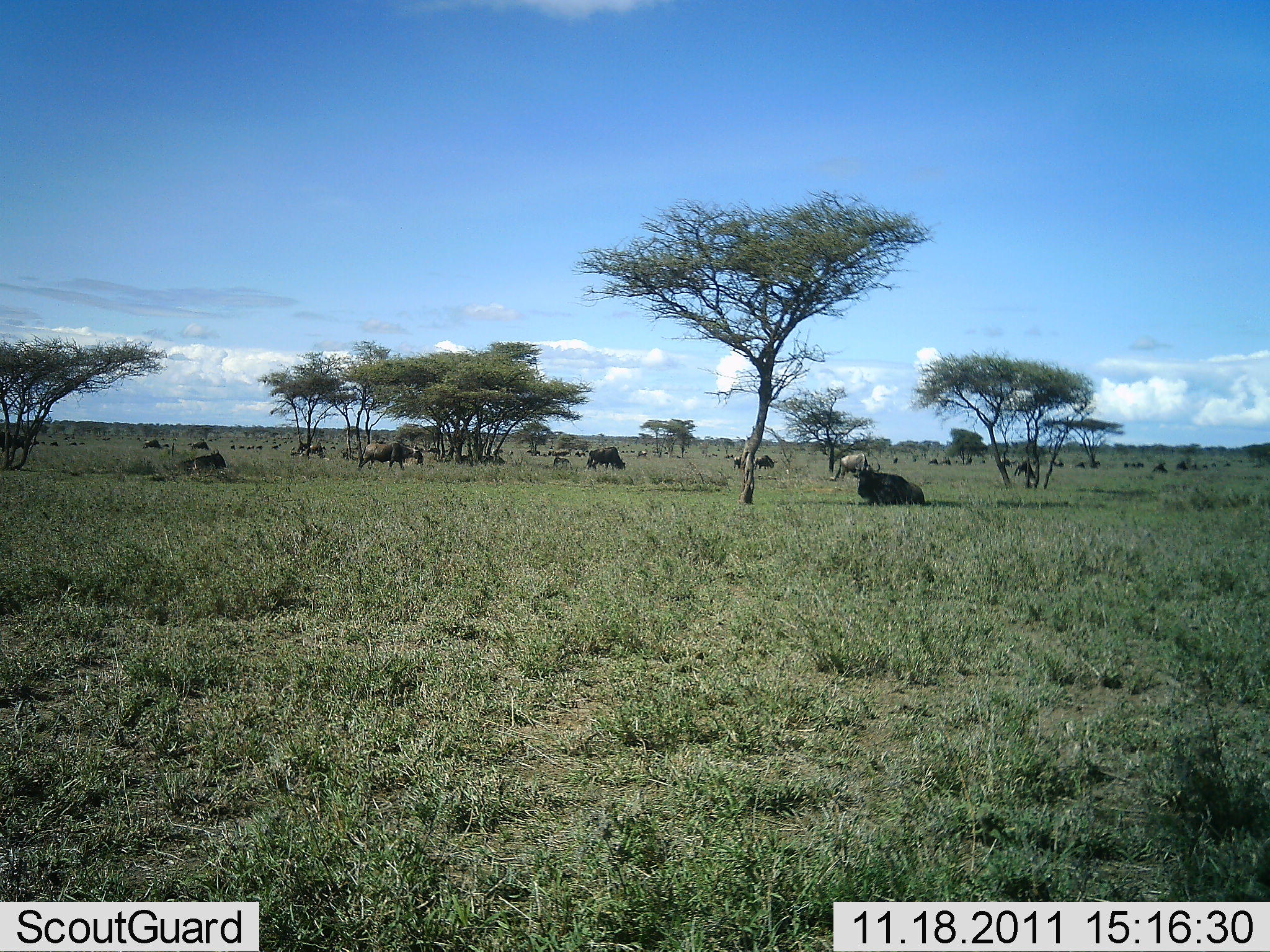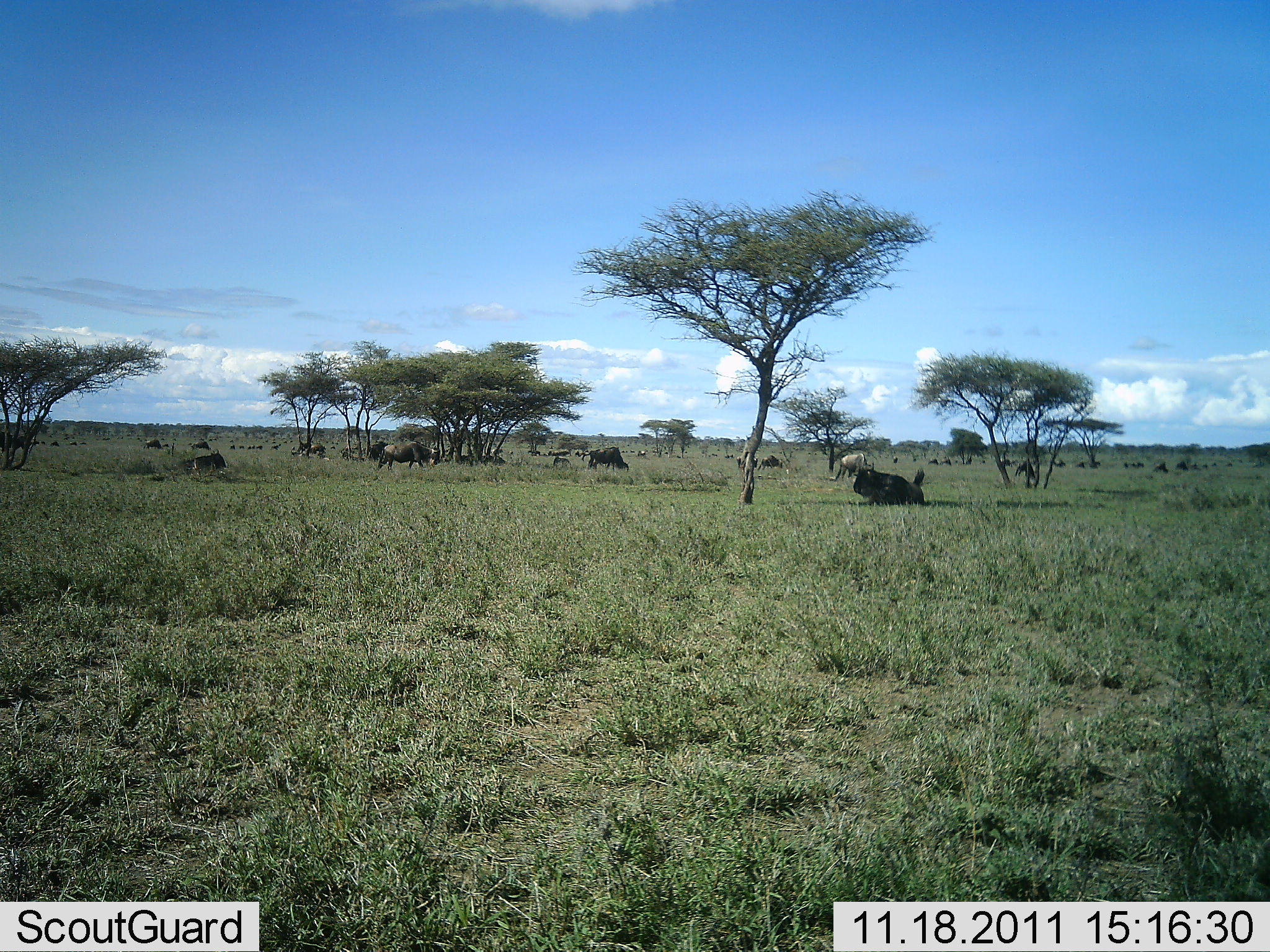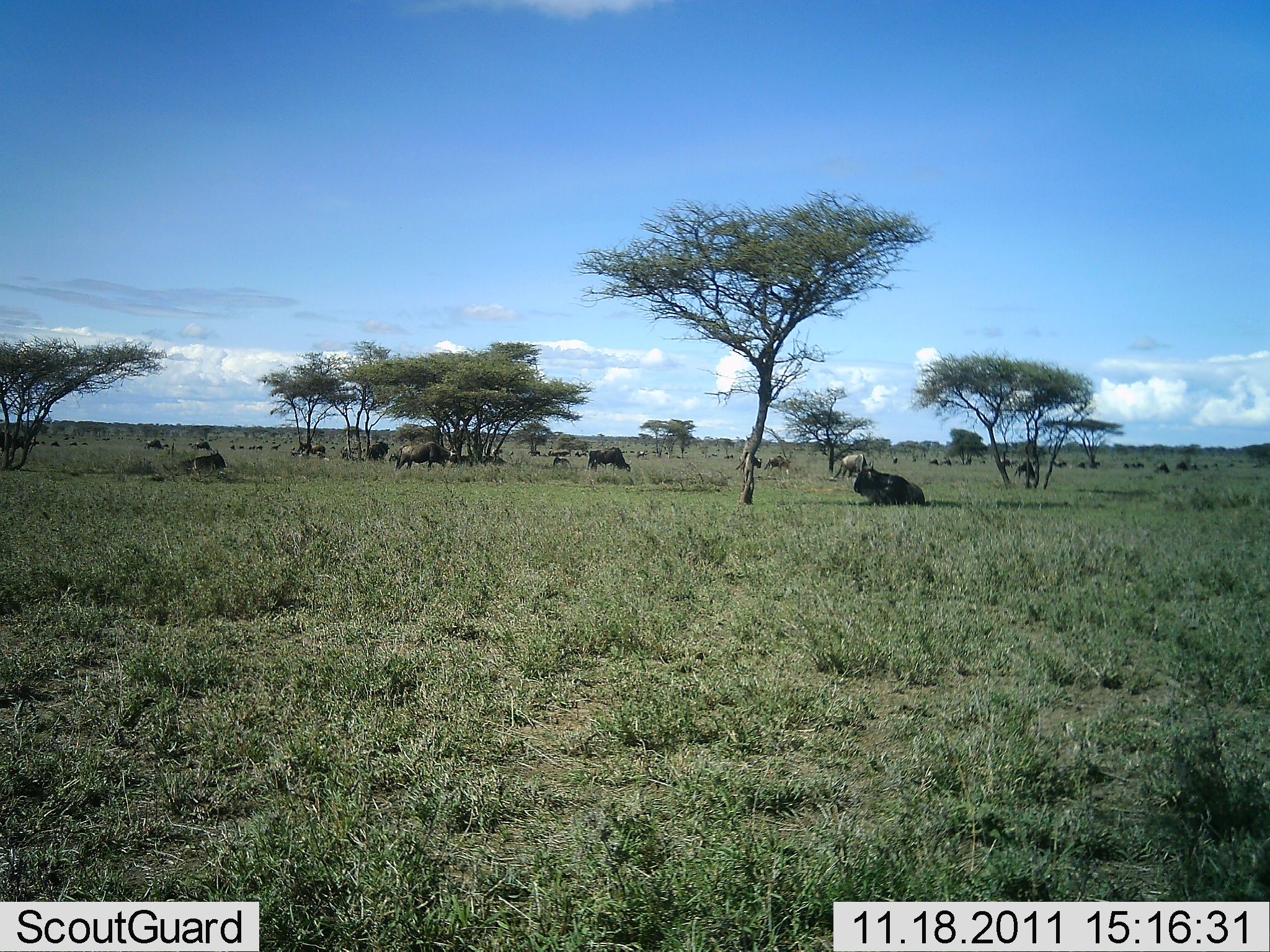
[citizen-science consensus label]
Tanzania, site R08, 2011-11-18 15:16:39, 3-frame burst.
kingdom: Animalia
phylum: Chordata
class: Mammalia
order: Artiodactyla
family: Bovidae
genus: Connochaetes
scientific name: Connochaetes taurinus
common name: blue wildebeest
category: wildebeest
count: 11-50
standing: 70%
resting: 100%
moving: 60%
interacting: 10%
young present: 10%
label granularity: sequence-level